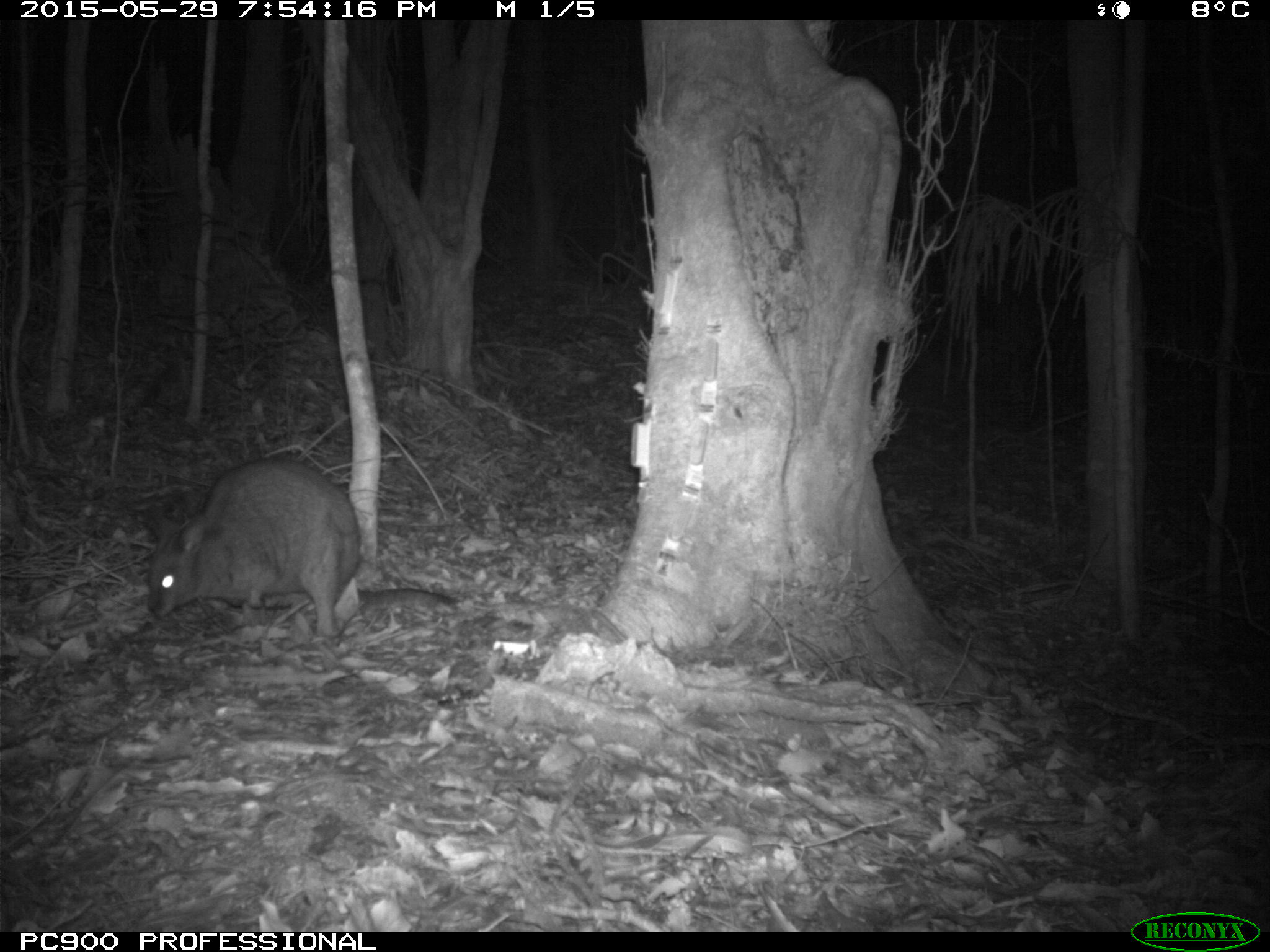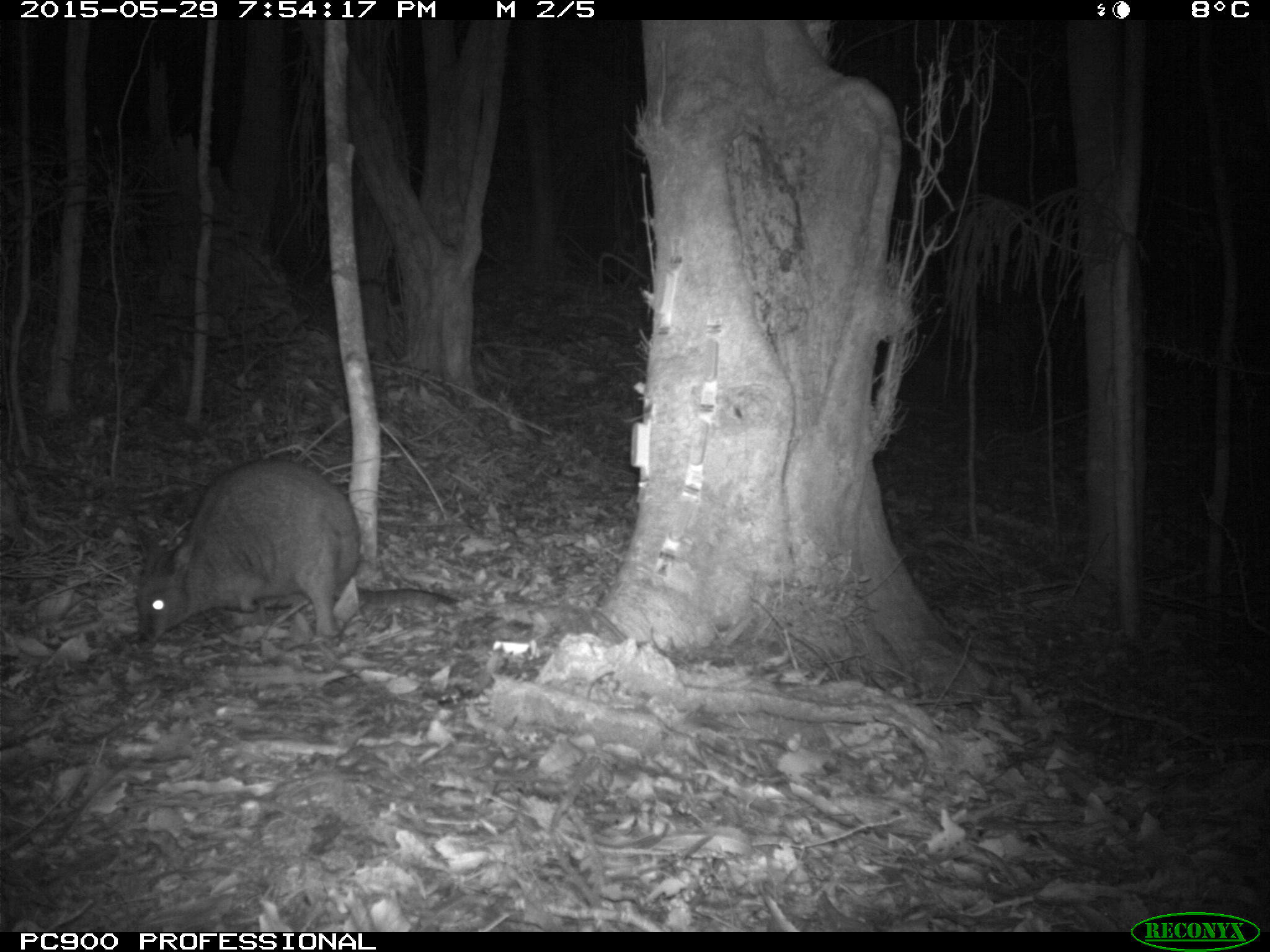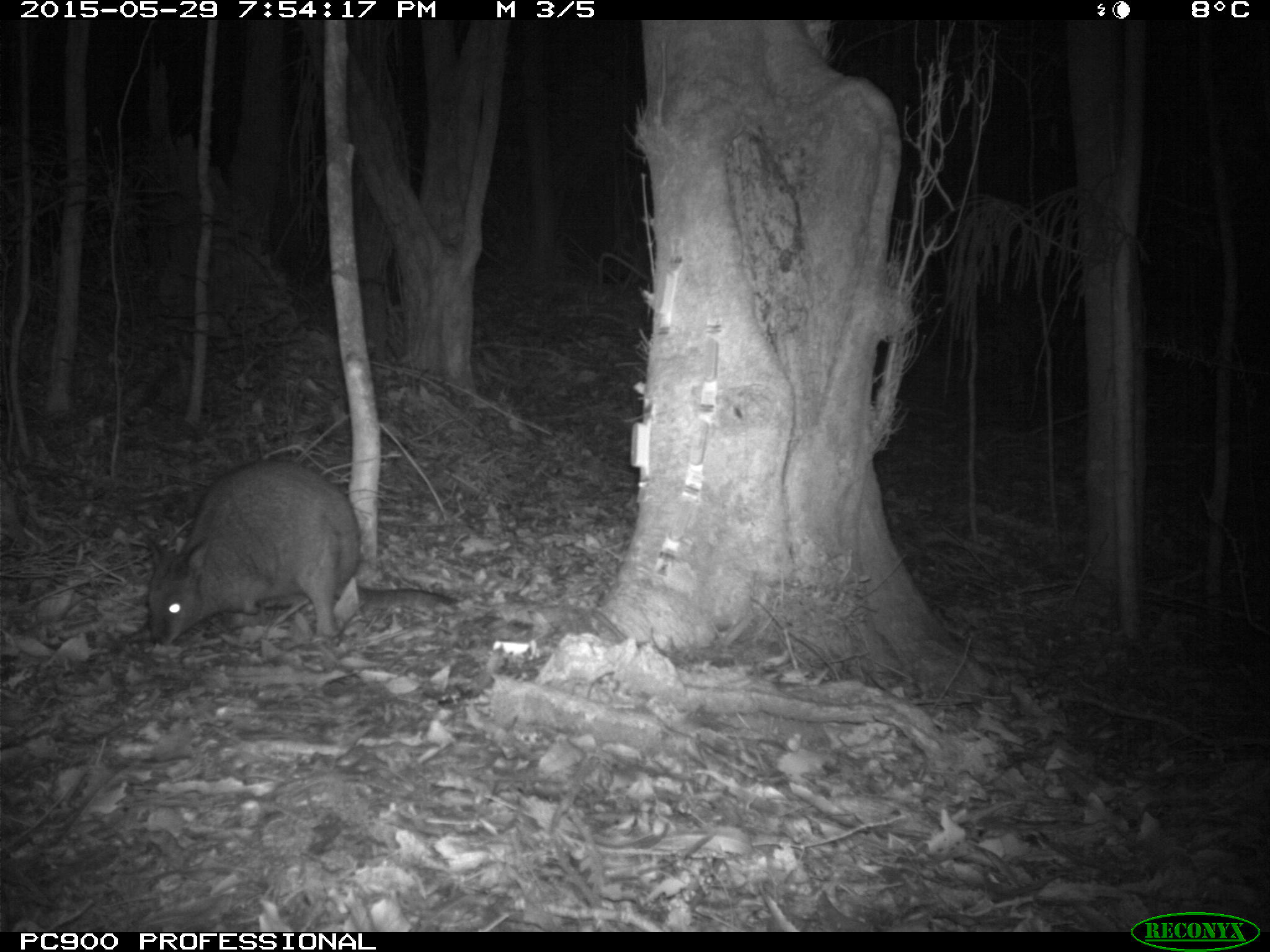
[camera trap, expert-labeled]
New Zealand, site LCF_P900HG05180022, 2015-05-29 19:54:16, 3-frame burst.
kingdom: Animalia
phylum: Chordata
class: Mammalia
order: Diprotodontia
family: Macropodidae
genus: Notamacropus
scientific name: Notamacropus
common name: wallaby